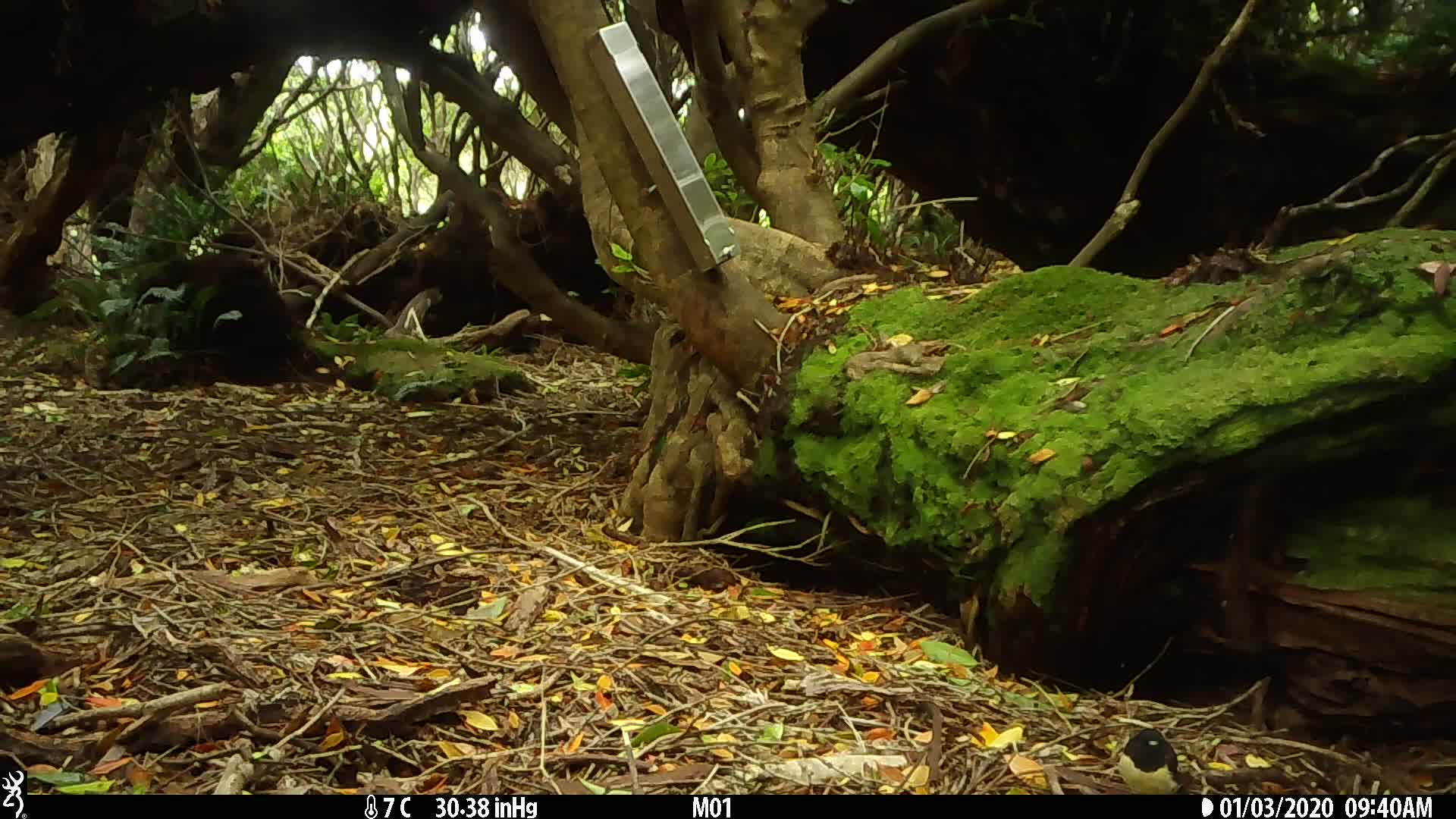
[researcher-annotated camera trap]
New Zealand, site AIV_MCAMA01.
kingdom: Animalia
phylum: Chordata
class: Aves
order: Passeriformes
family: Petroicidae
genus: Petroica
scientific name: Petroica macrocephala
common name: tomtit